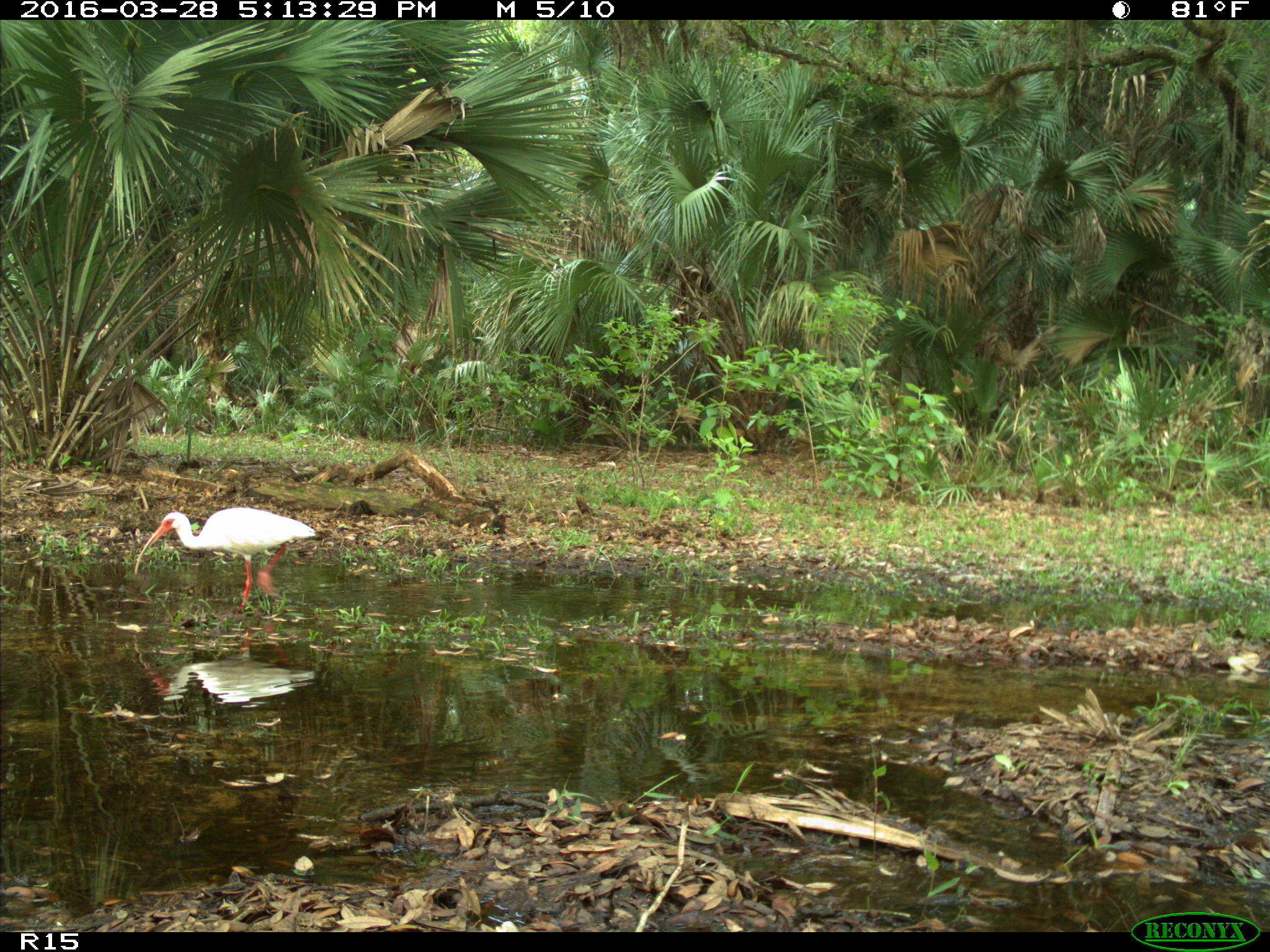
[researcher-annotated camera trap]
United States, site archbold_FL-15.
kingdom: Animalia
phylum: Chordata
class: Aves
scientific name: Aves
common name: birds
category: unidentified bird